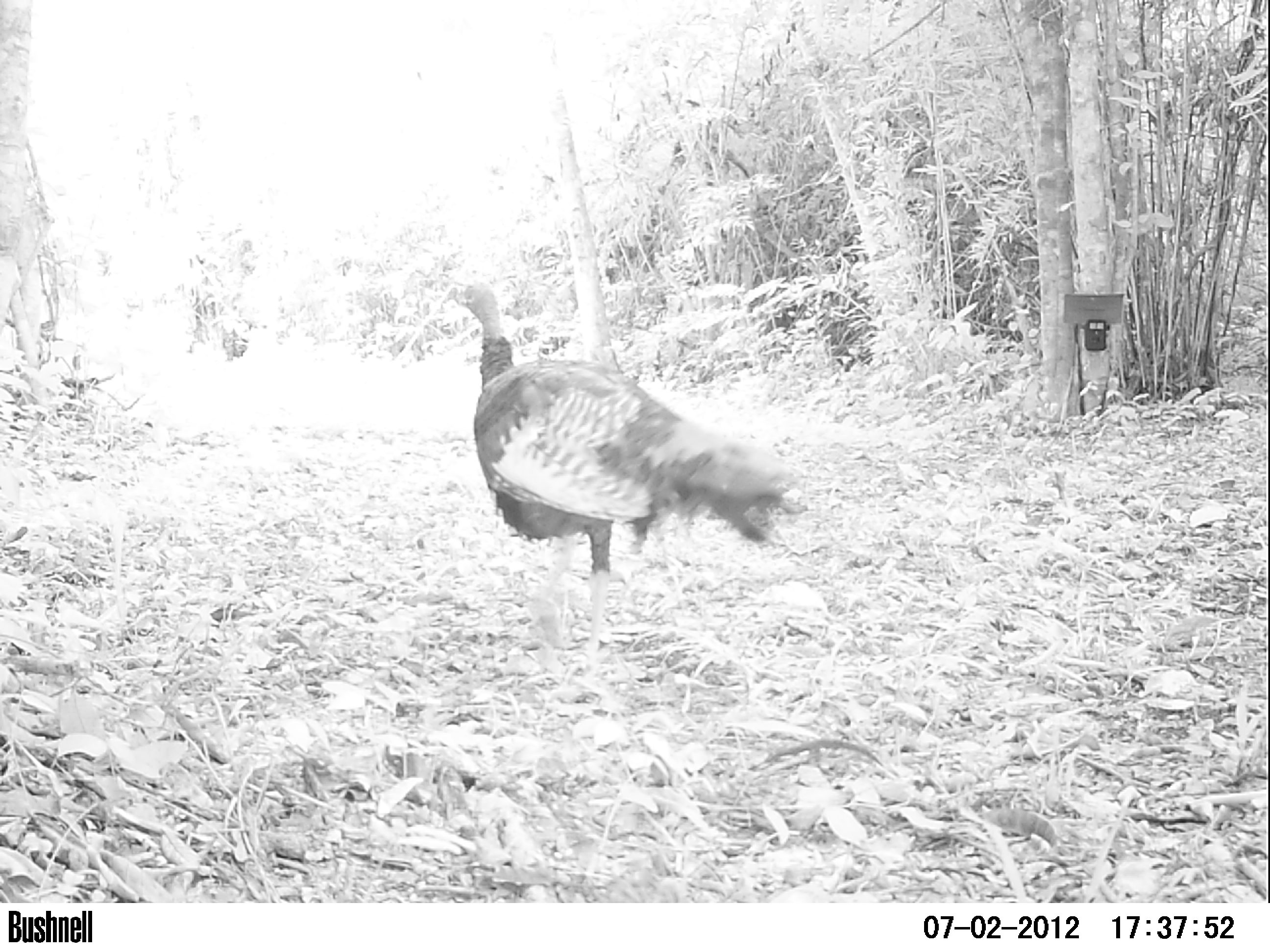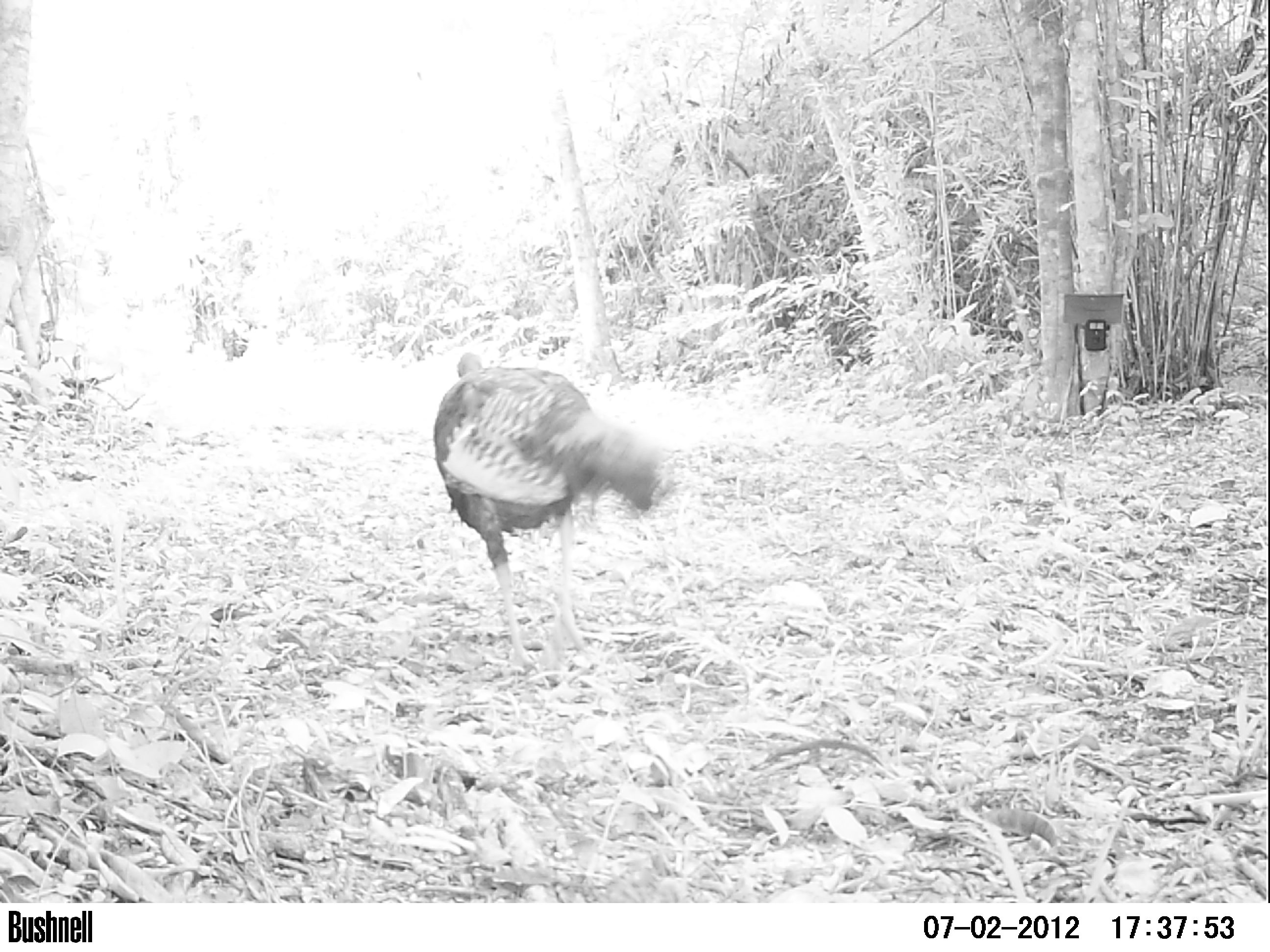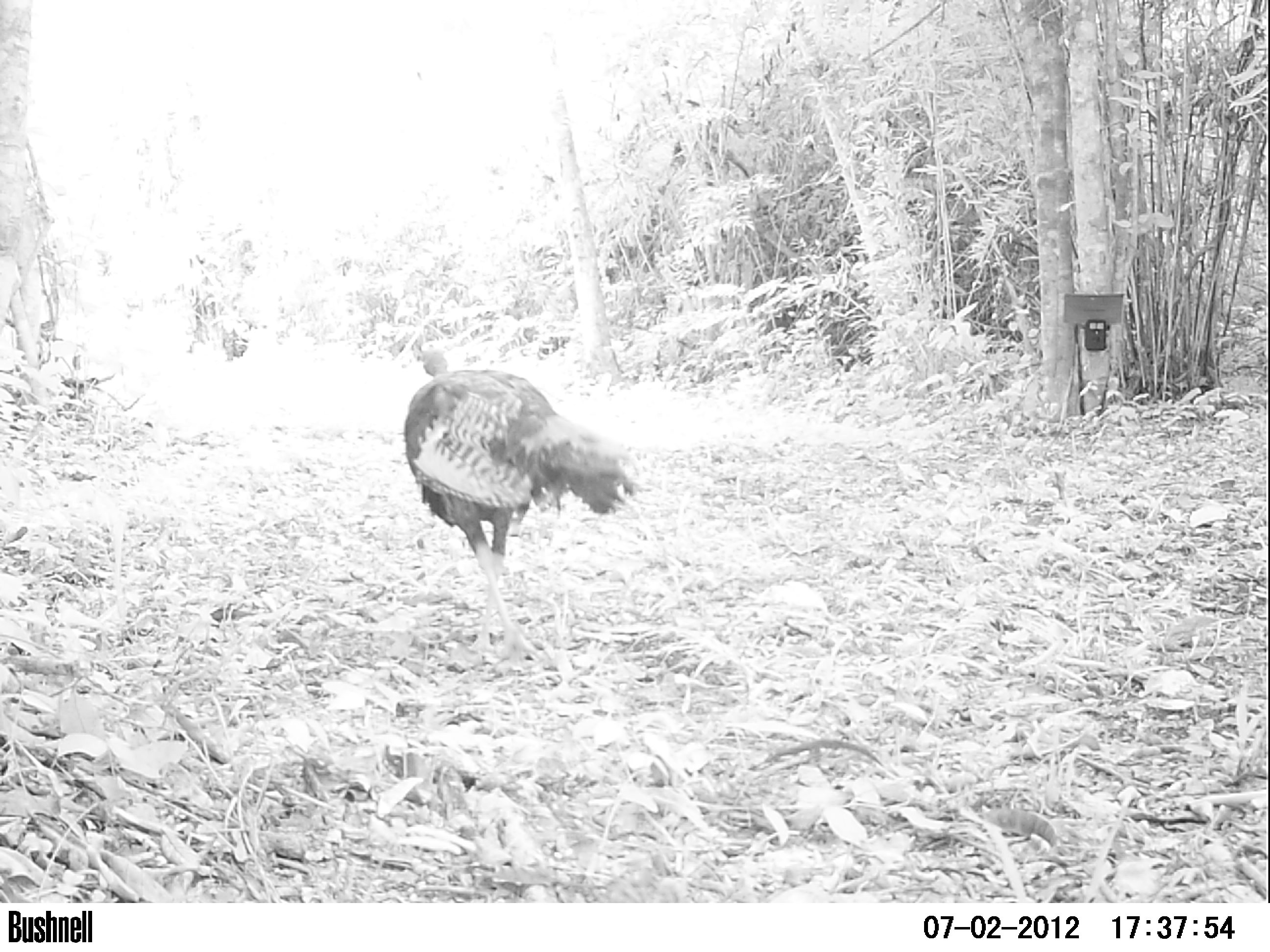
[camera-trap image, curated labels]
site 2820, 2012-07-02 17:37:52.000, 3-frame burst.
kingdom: Animalia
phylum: Chordata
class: Aves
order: Galliformes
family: Phasianidae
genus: Meleagris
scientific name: Meleagris ocellata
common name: ocellated turkey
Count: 1.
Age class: adult.